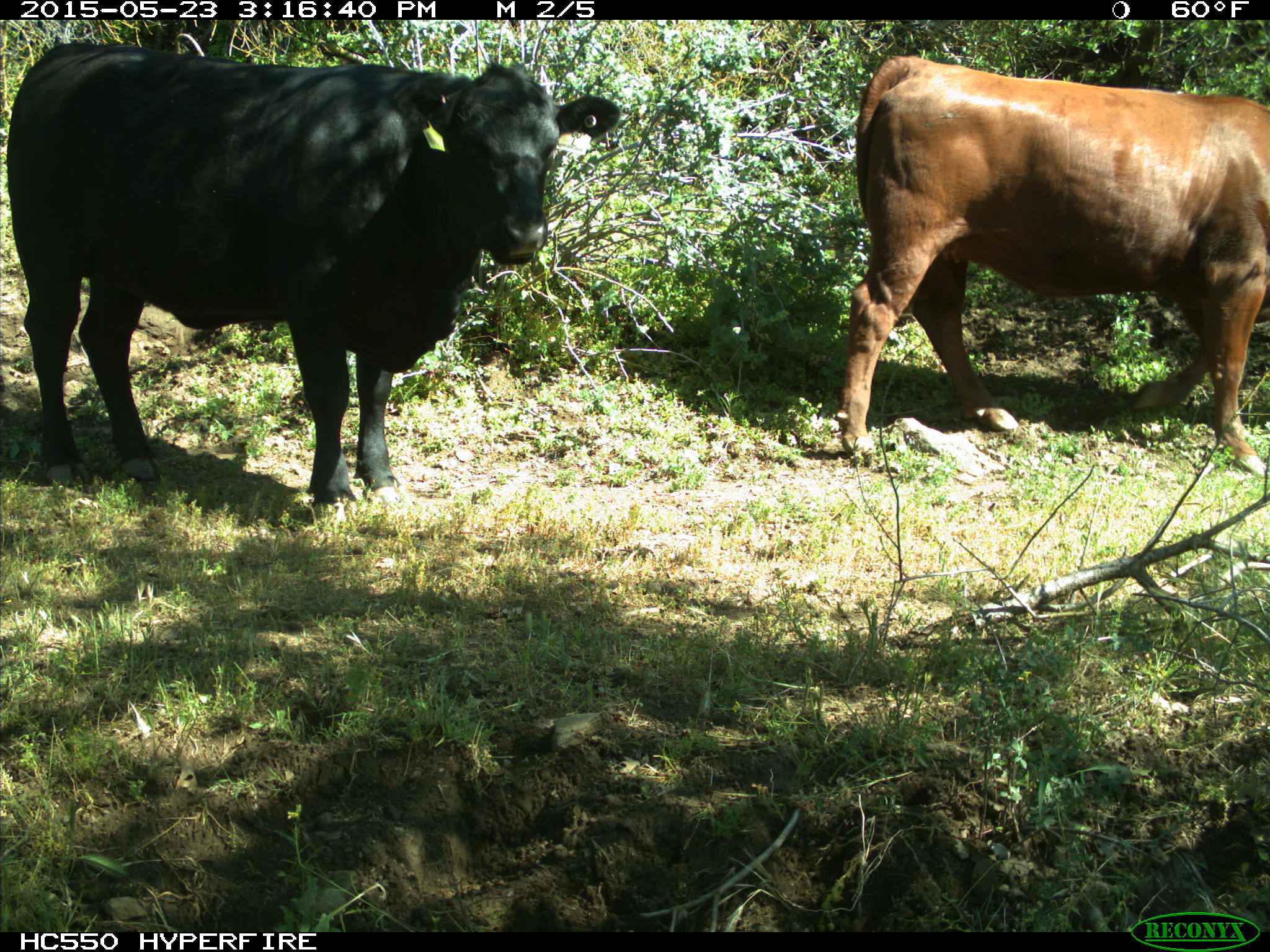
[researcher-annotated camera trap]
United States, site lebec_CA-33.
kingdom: Animalia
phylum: Chordata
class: Mammalia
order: Artiodactyla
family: Bovidae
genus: Bos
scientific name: Bos taurus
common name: domestic cow